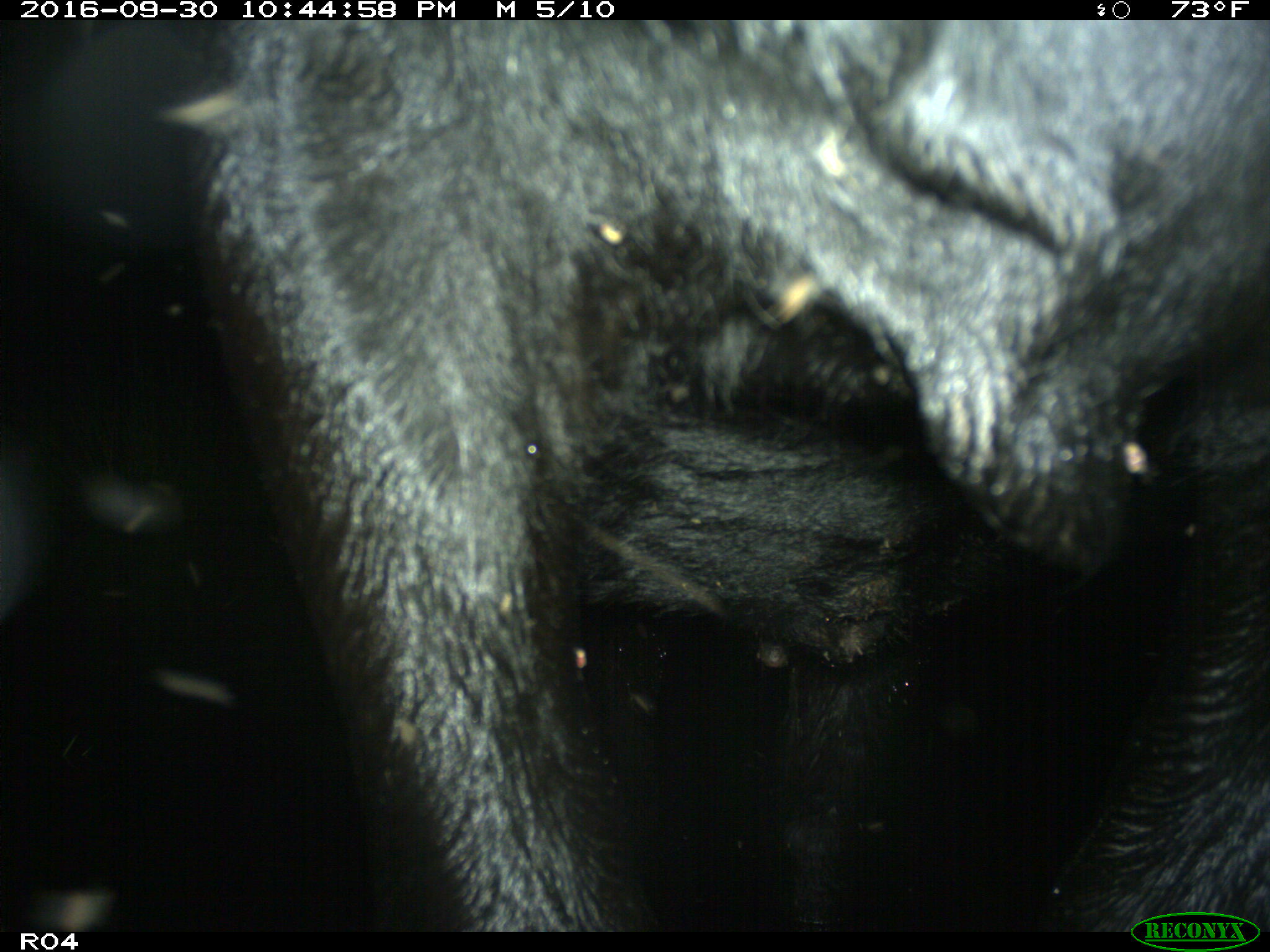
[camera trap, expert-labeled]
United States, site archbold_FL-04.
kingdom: Animalia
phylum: Chordata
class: Mammalia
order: Artiodactyla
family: Bovidae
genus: Bos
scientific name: Bos taurus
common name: domestic cow